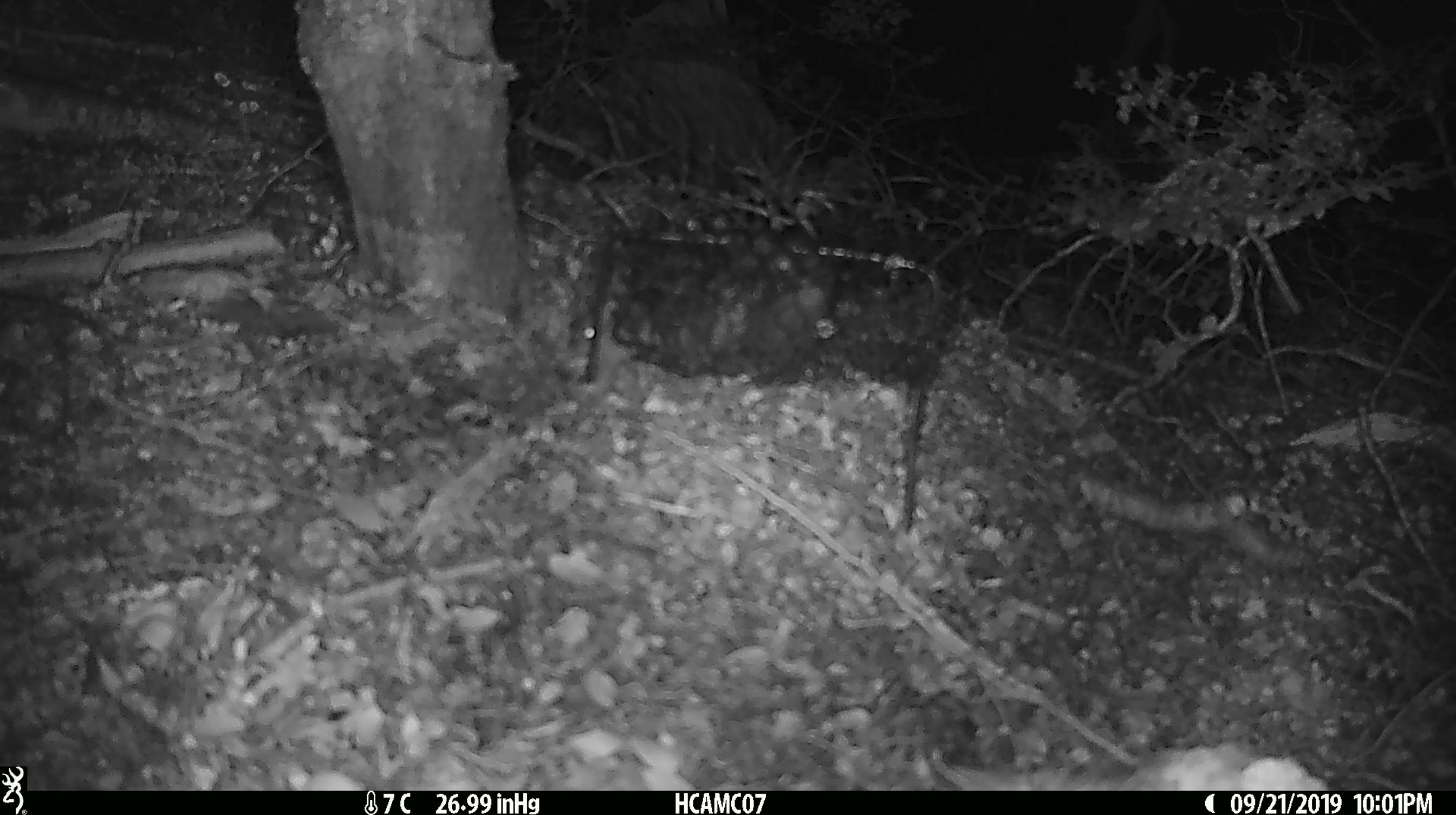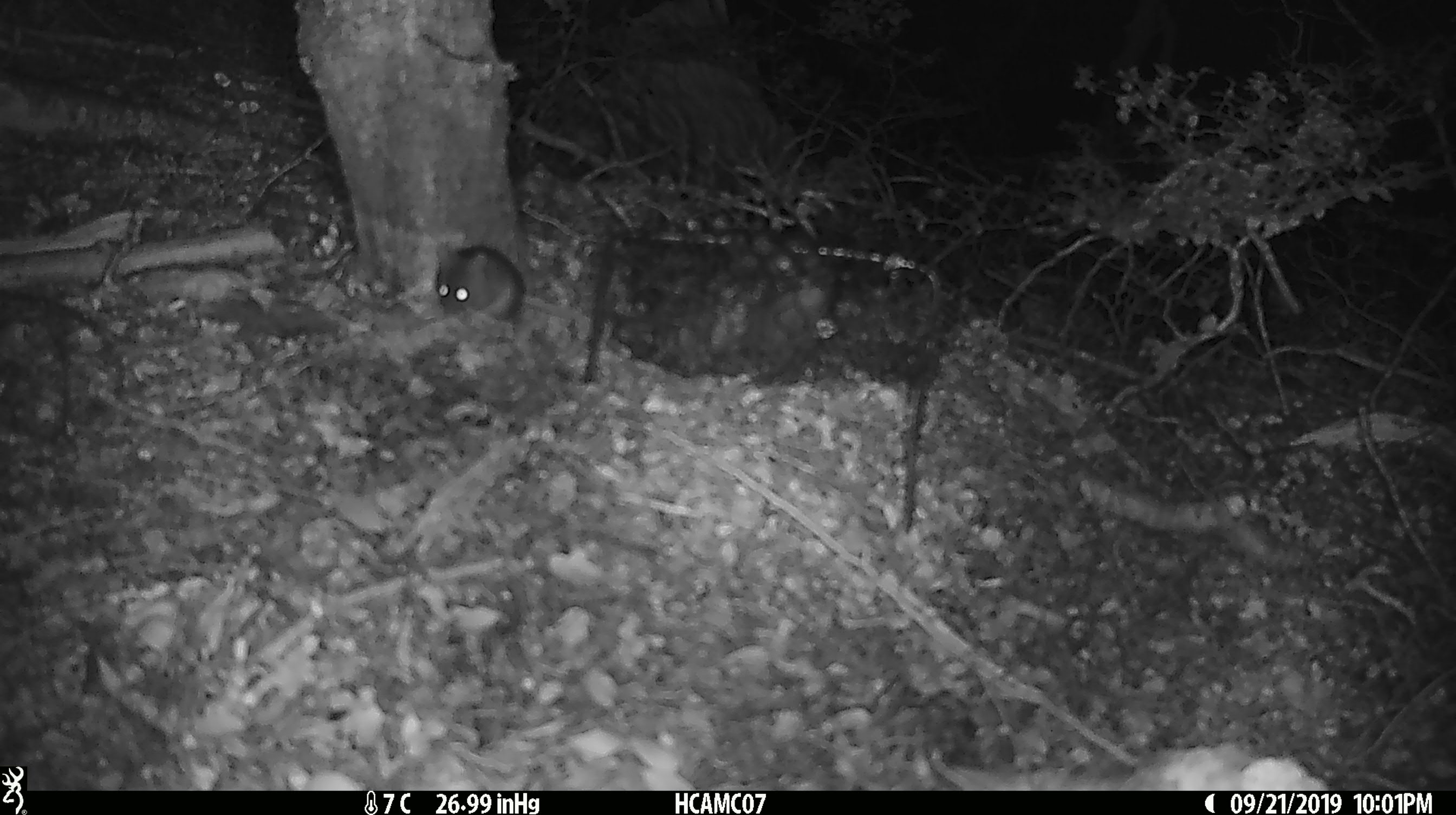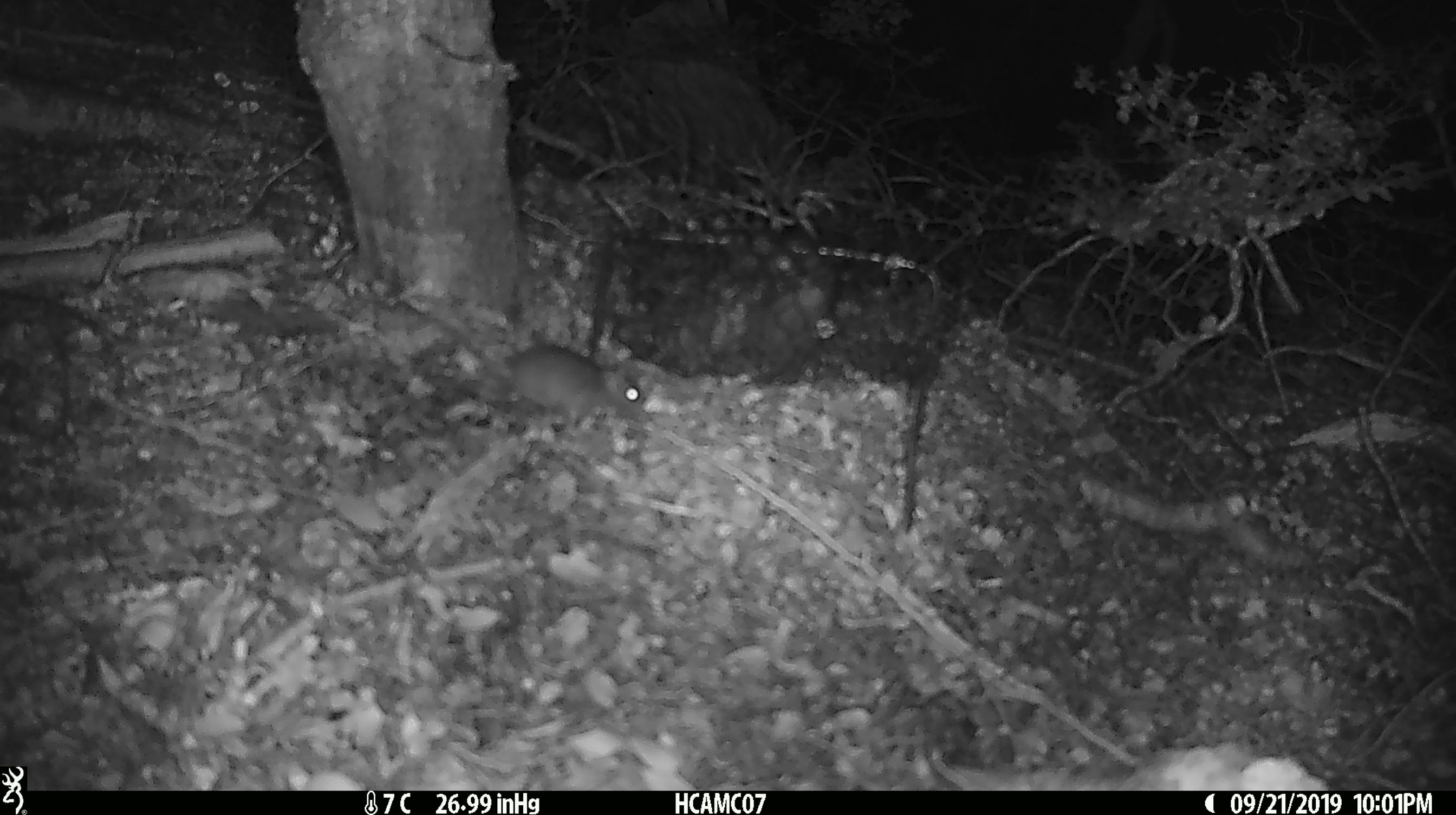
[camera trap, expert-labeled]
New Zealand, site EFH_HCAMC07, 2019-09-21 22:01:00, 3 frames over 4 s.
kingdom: Animalia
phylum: Chordata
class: Mammalia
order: Rodentia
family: Muridae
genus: Mus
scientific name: Mus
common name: mouse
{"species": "mouse (Mus)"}